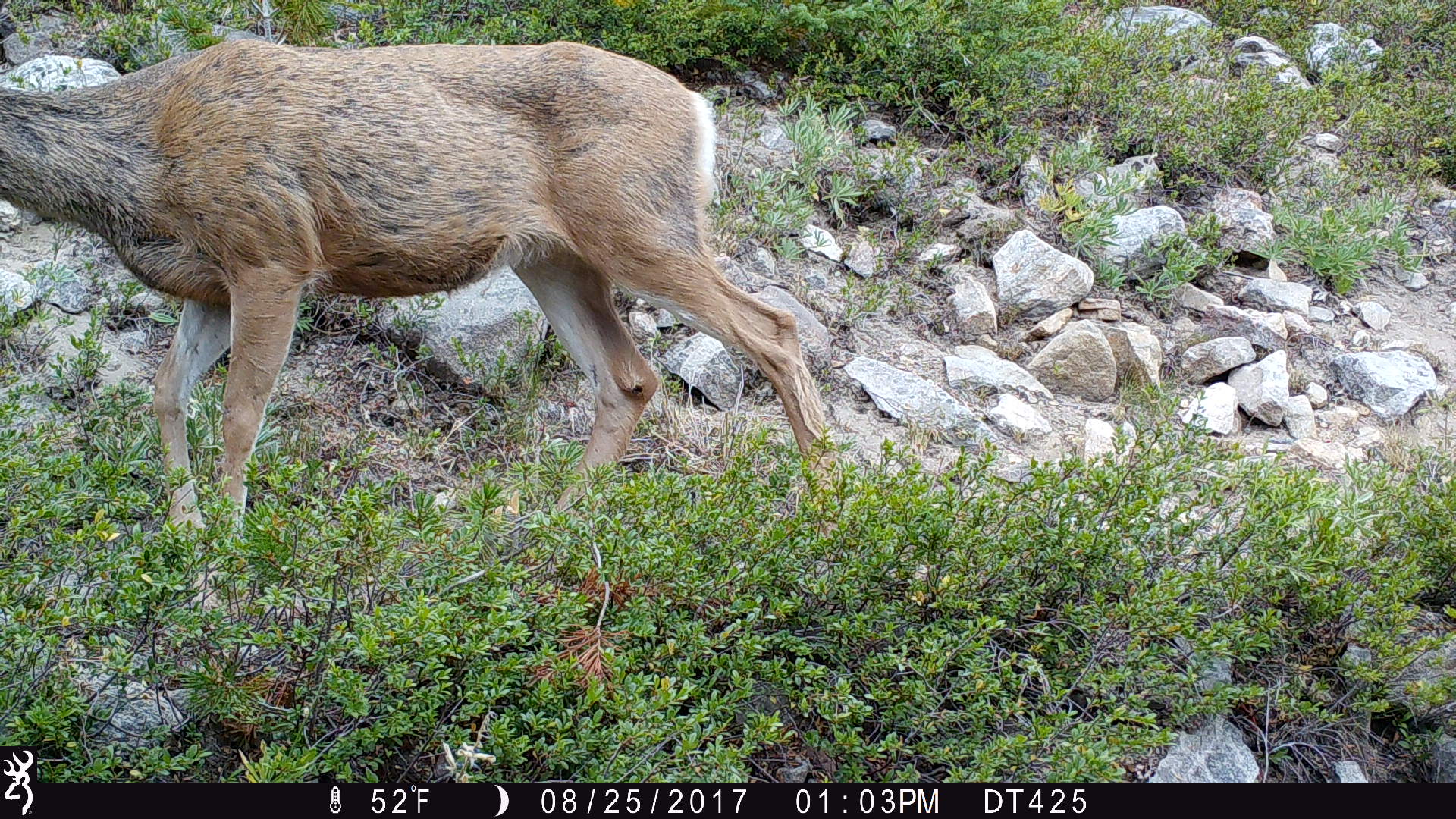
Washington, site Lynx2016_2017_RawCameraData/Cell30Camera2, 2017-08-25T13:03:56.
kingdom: Animalia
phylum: Chordata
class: Mammalia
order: Artiodactyla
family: Cervidae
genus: Odocoileus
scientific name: Odocoileus hemionus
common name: mule deer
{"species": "Odocoileus hemionus (mule deer)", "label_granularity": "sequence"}